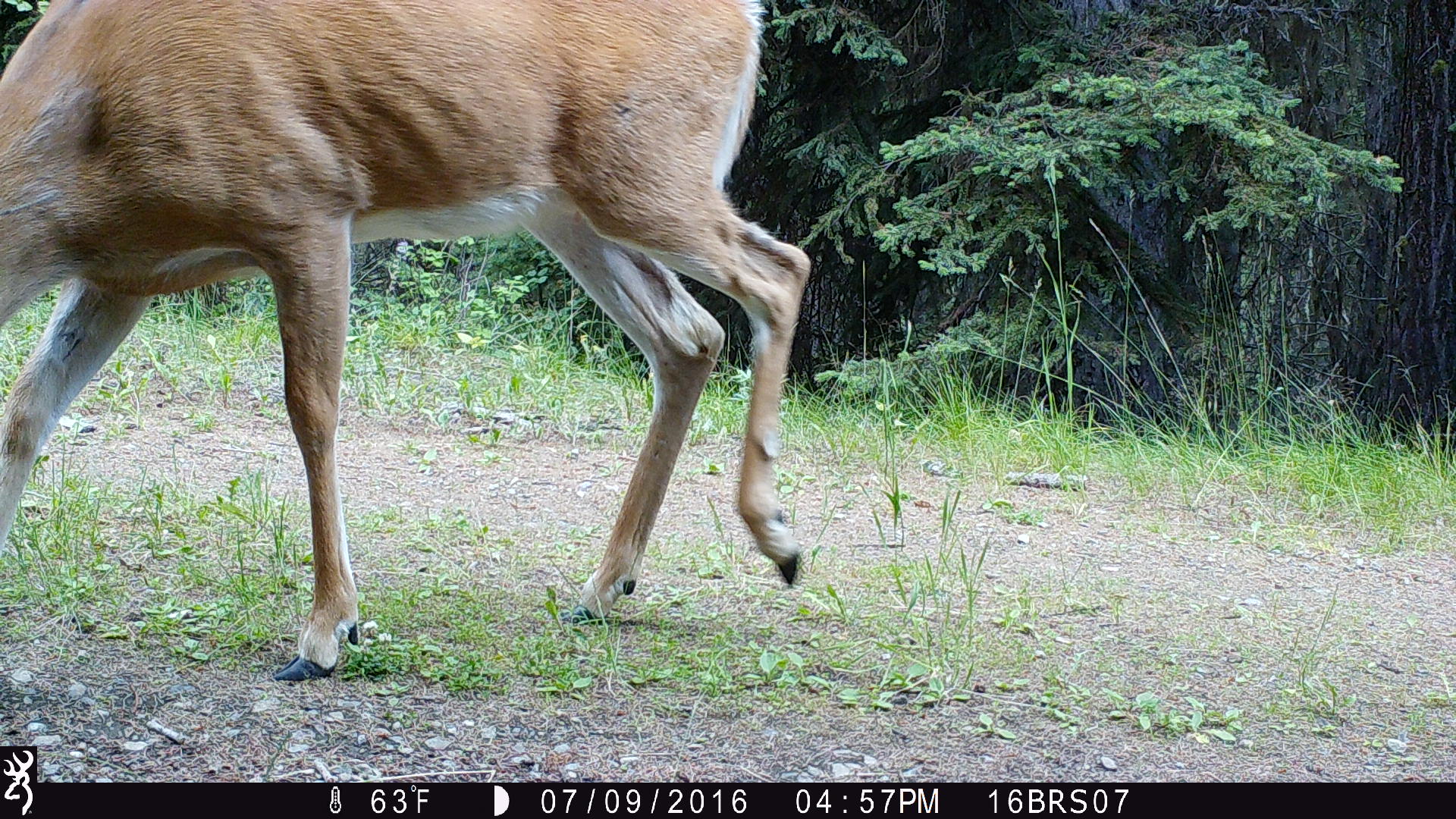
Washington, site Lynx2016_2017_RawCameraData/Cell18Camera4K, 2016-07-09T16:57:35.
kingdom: Animalia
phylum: Chordata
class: Mammalia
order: Artiodactyla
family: Cervidae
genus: Odocoileus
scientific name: Odocoileus virginianus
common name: white-tailed deer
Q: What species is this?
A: Odocoileus virginianus (white-tailed deer).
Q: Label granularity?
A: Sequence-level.